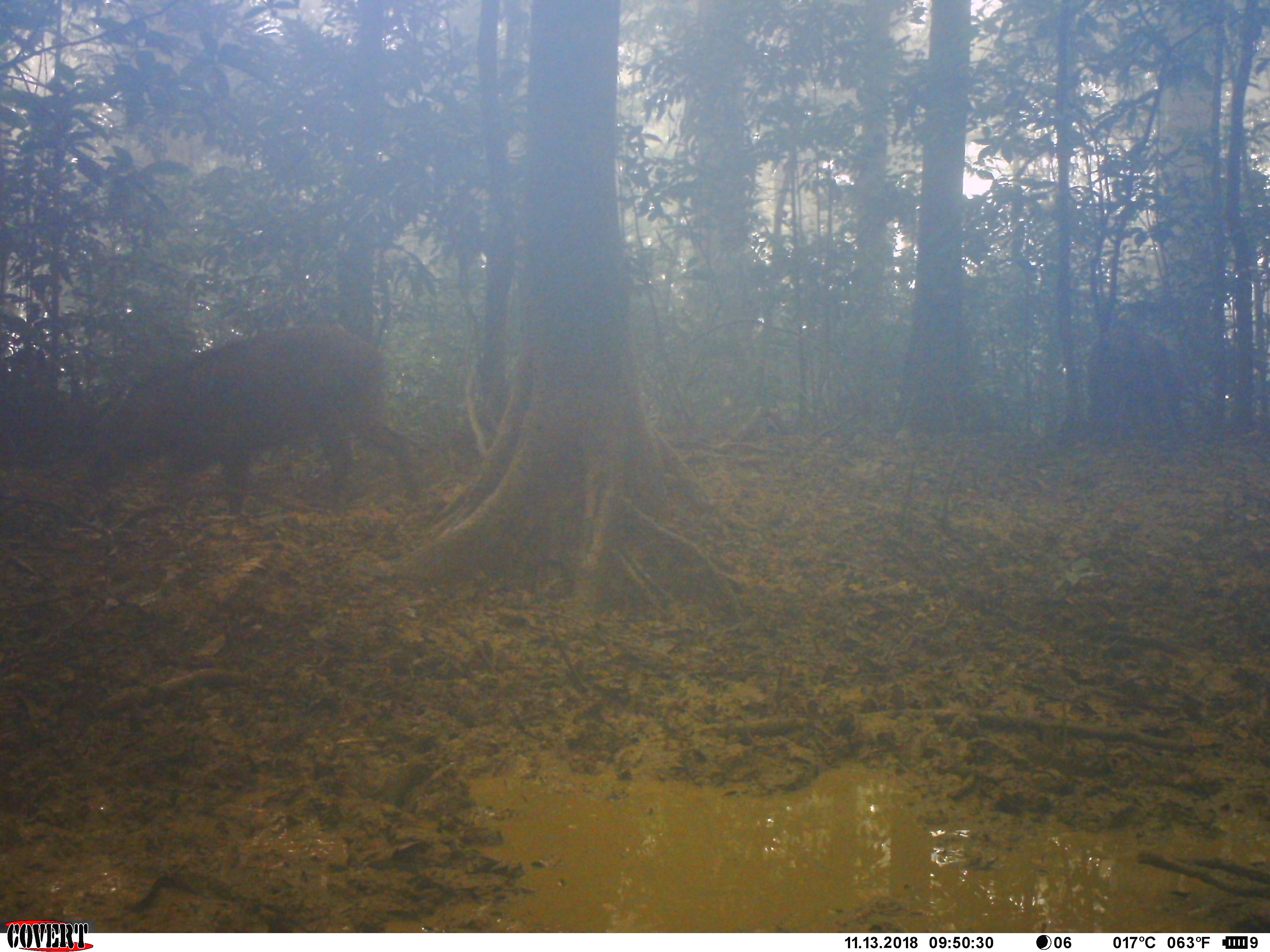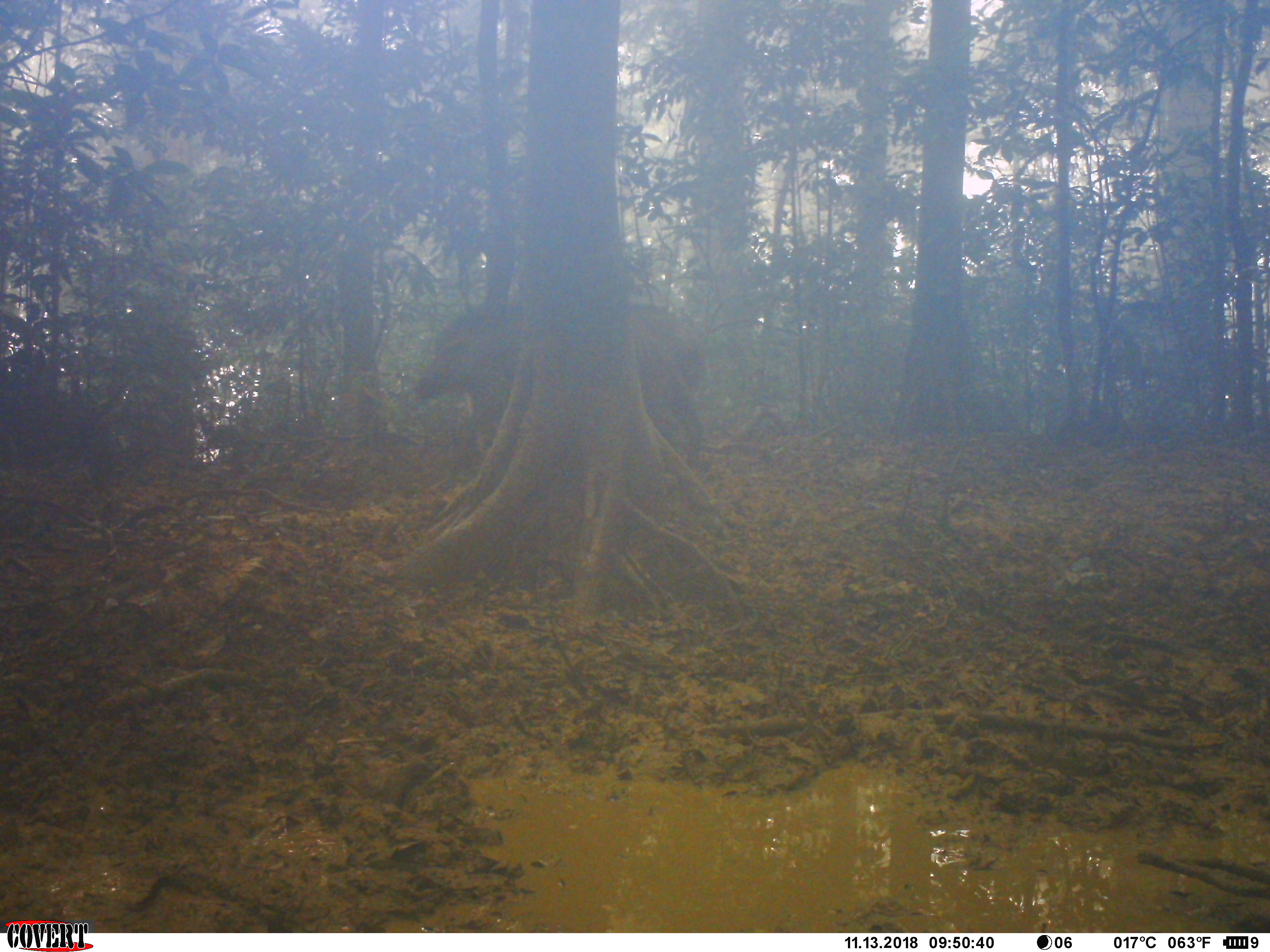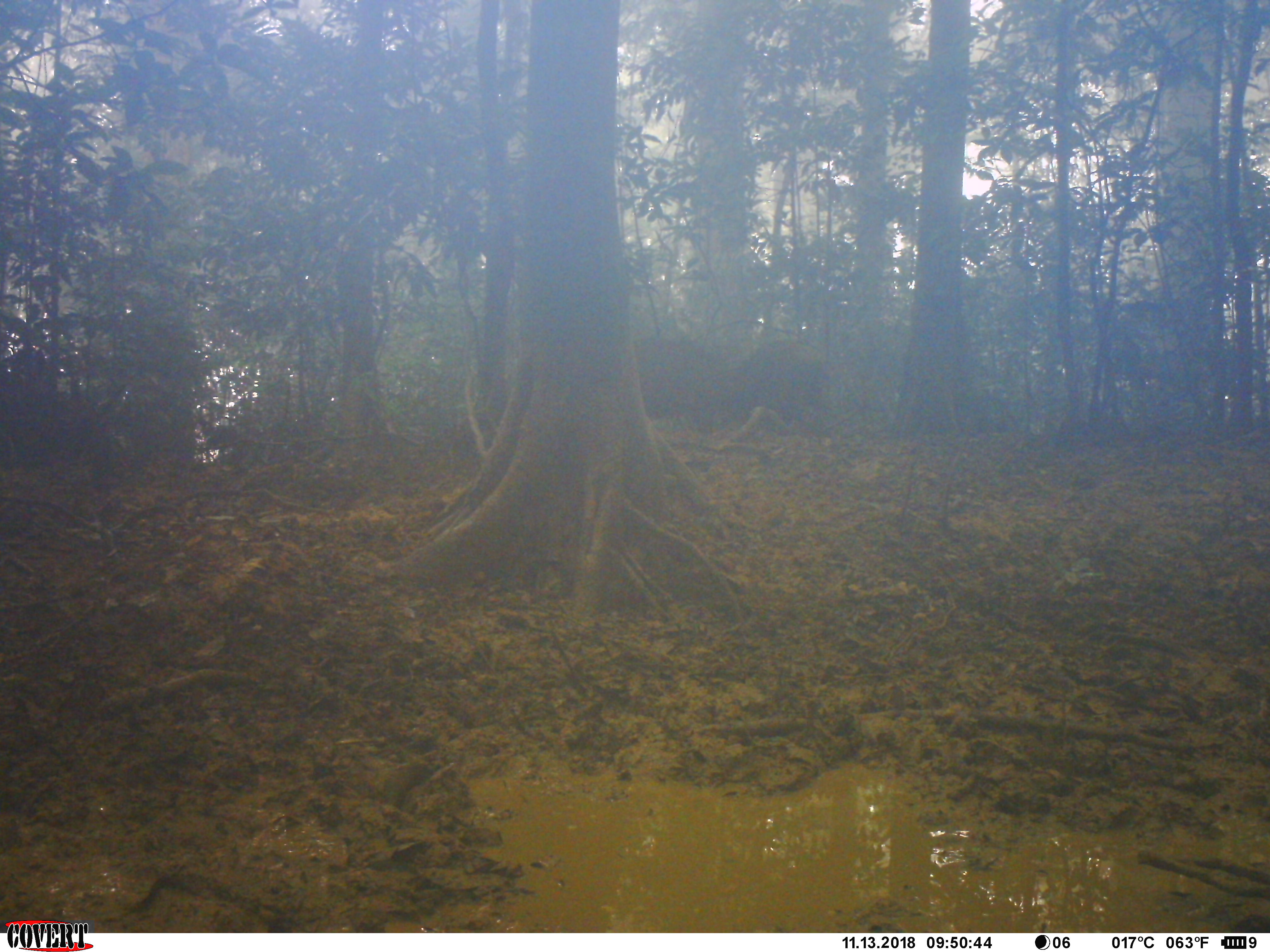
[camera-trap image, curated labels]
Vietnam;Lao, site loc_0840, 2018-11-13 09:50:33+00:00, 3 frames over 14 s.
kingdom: Animalia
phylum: Chordata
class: Mammalia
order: Artiodactyla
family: Suidae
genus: Sus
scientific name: Sus scrofa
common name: eurasian wild pig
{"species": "eurasian wild pig (Sus scrofa)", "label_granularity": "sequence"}